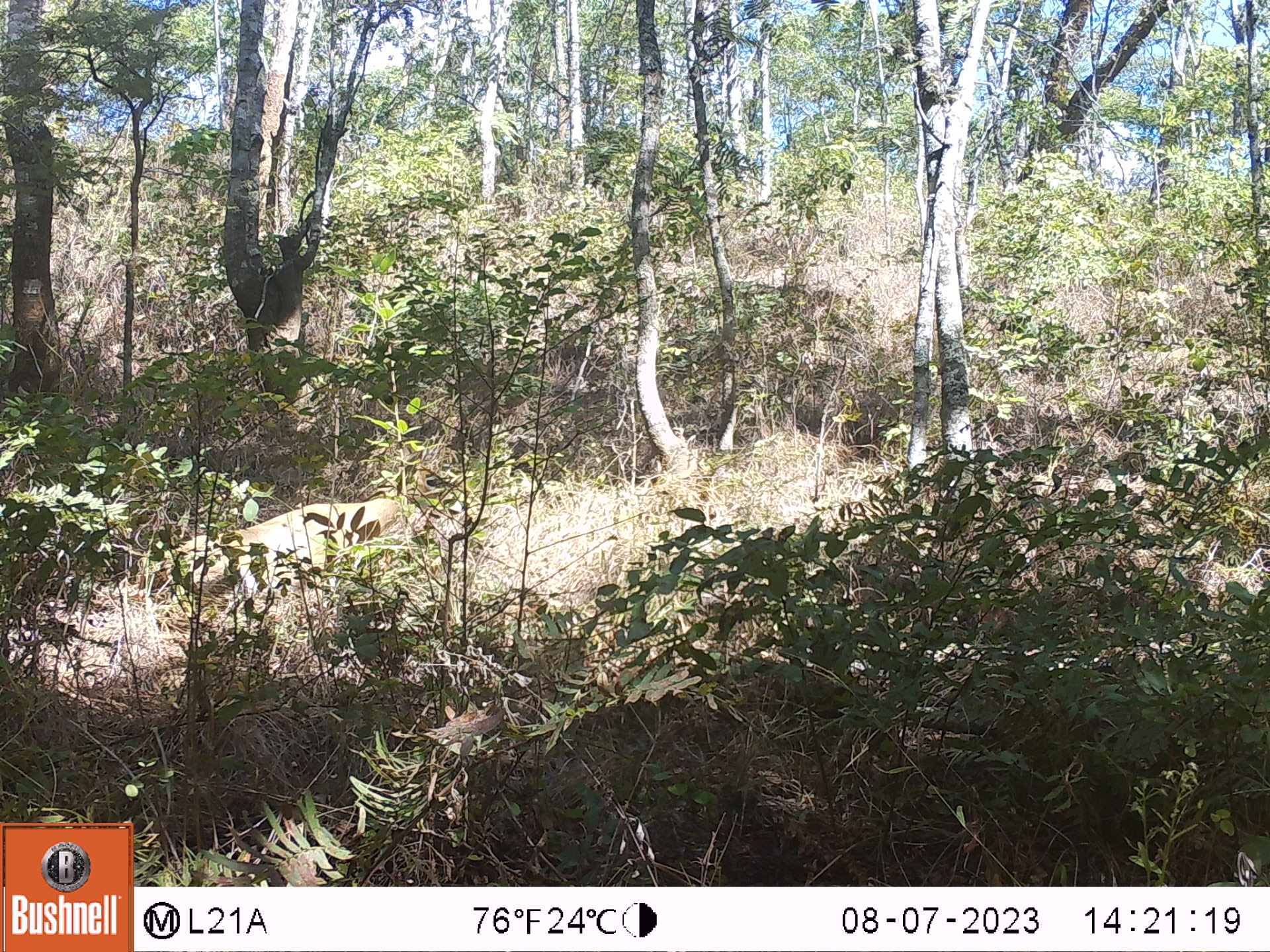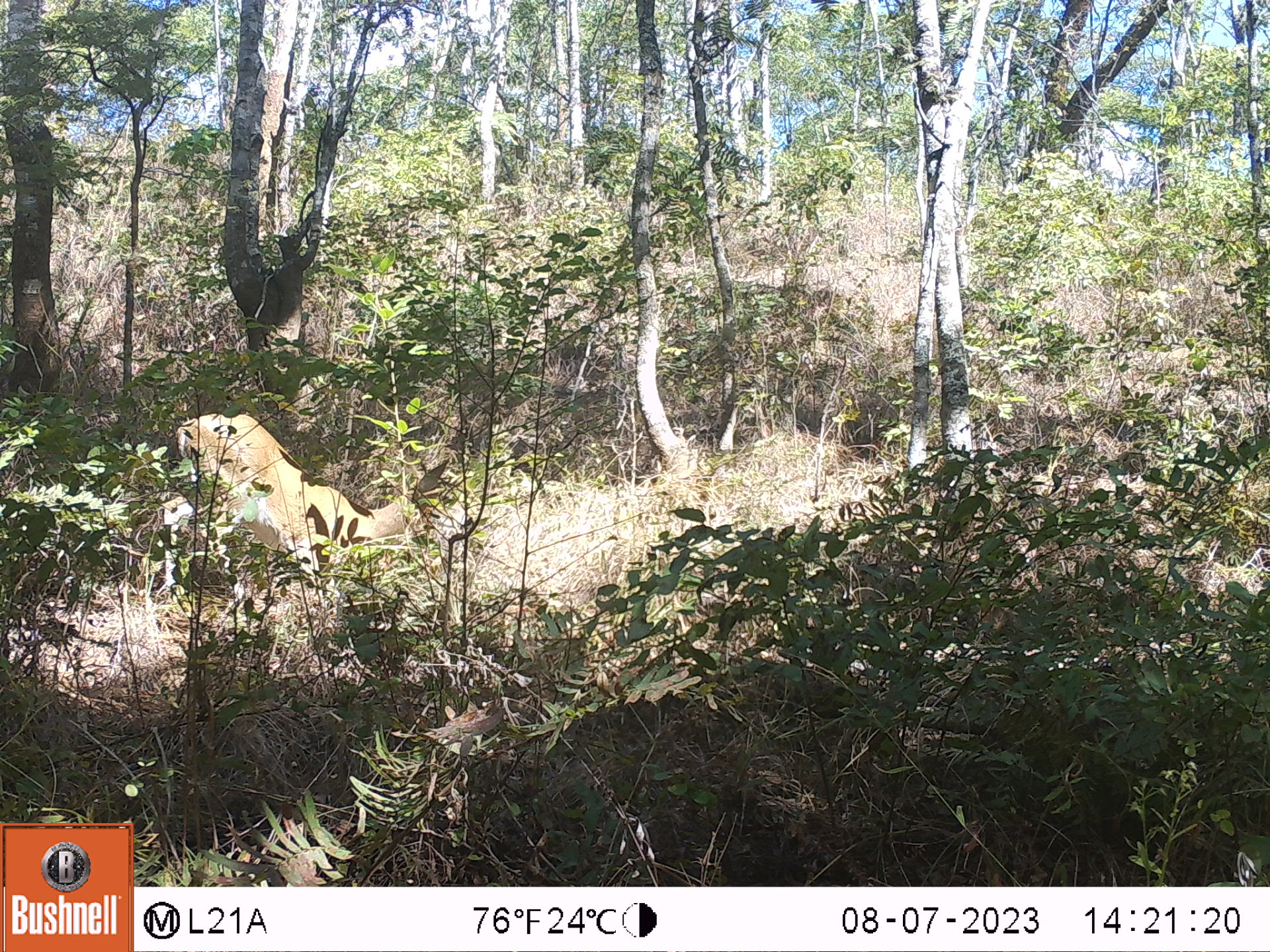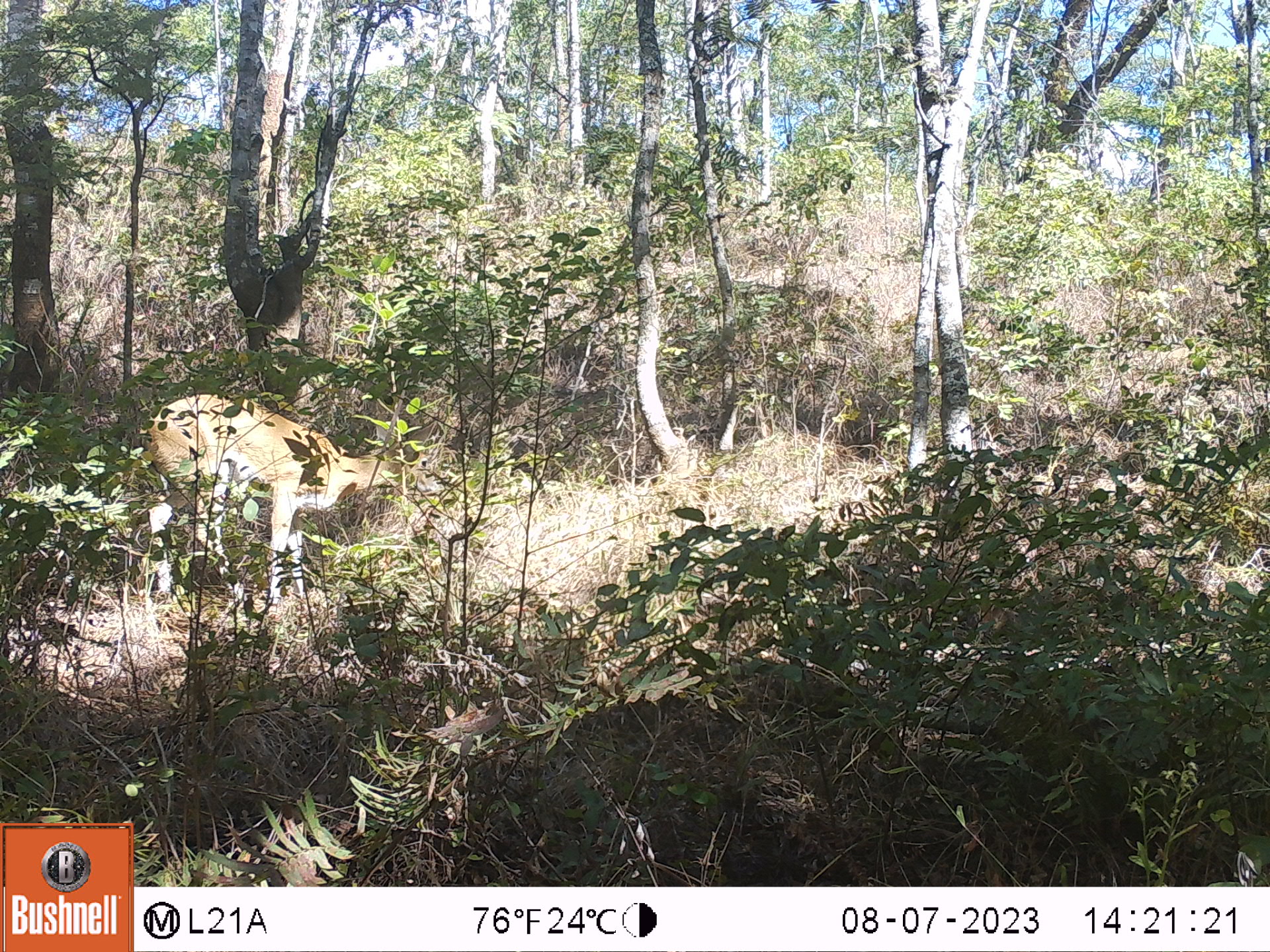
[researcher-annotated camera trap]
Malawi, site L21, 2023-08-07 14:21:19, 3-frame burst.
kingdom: Animalia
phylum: Chordata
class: Mammalia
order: Artiodactyla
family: Bovidae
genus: Sylvicapra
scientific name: Sylvicapra grimmia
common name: common duiker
Common duiker (Sylvicapra grimmia), count 1.